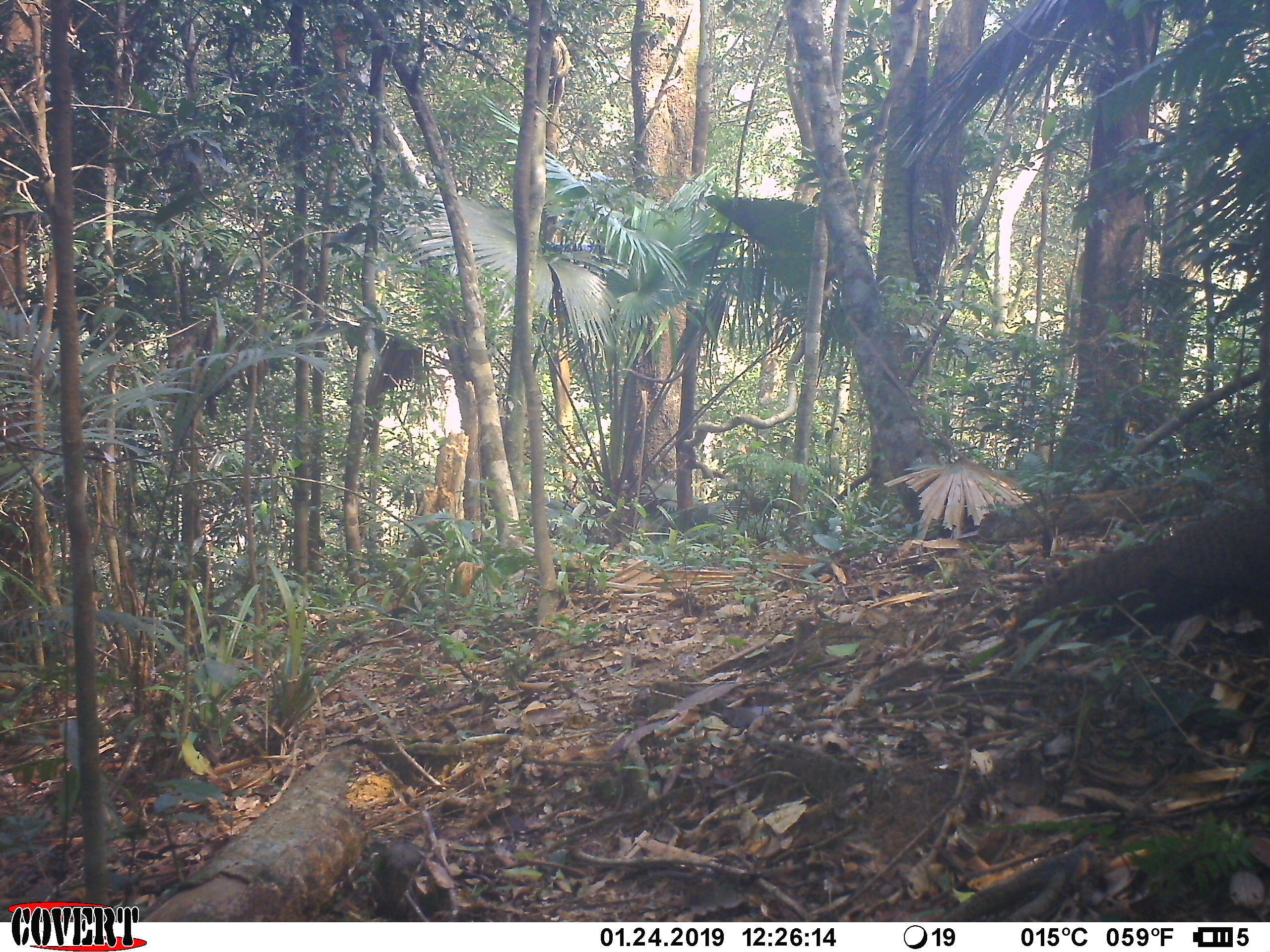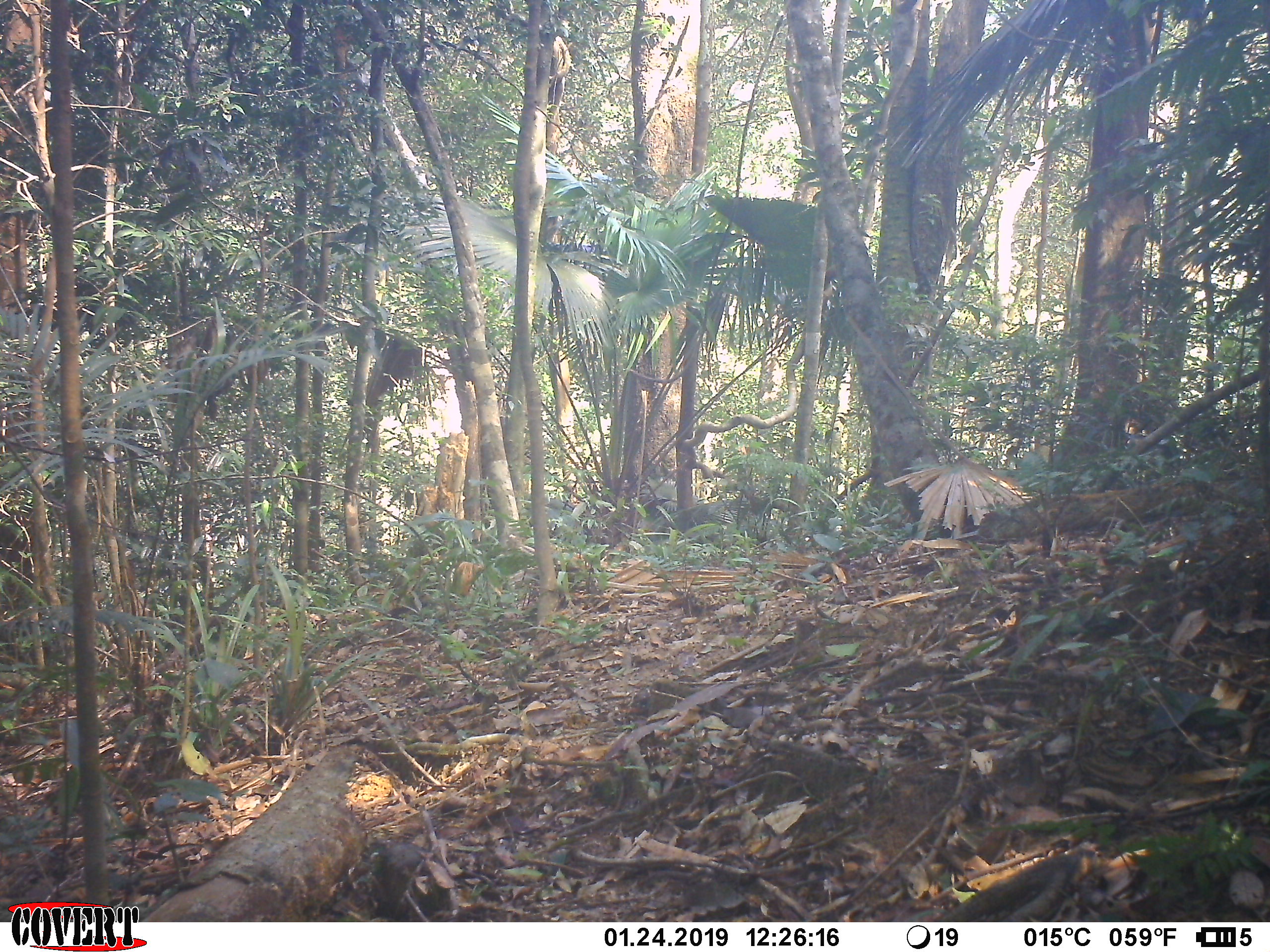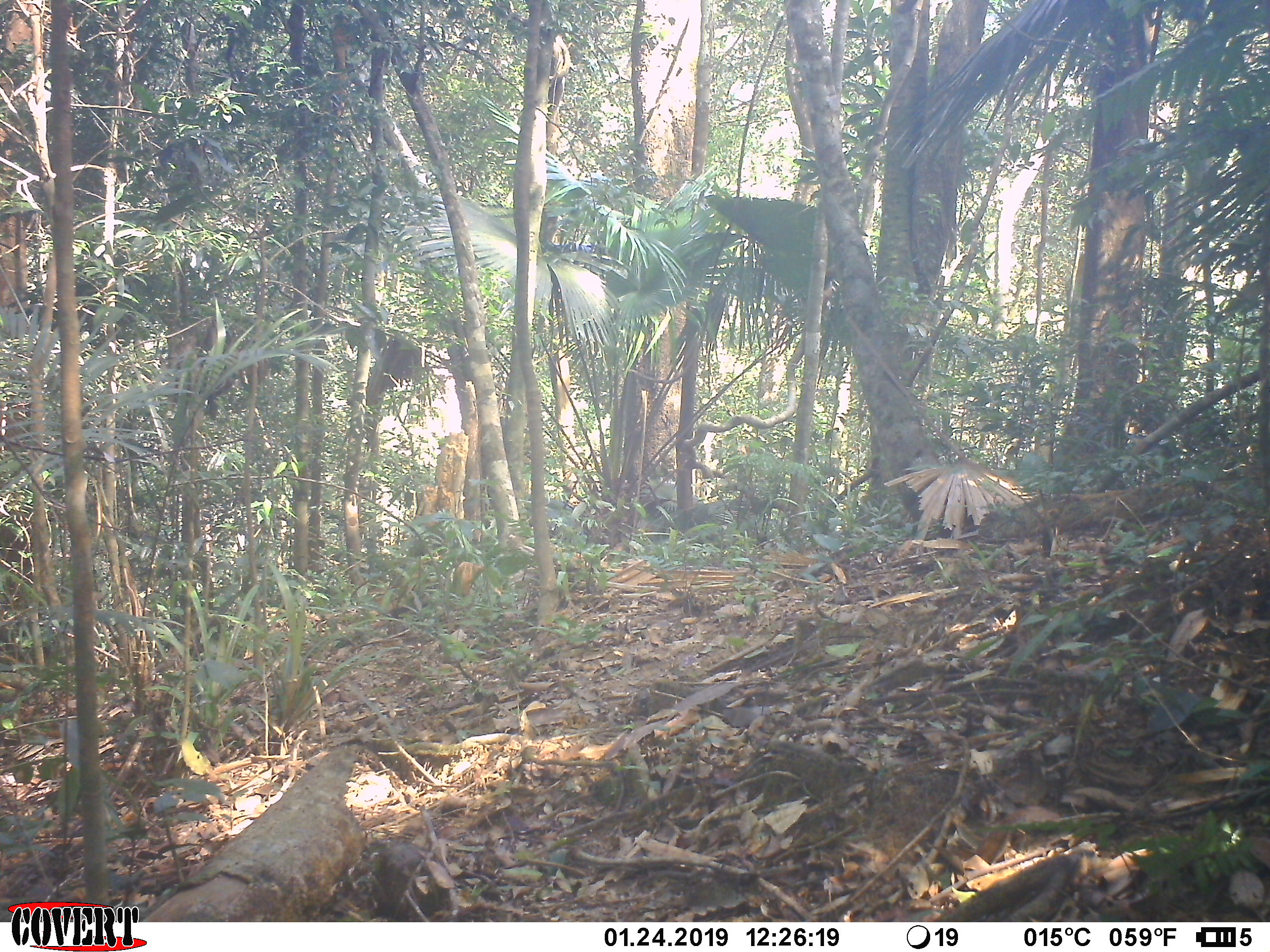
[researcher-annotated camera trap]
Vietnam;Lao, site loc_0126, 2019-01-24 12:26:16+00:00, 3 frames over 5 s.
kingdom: Animalia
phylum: Chordata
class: Aves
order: Galliformes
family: Phasianidae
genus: Rheinardia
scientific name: Rheinardia ocellata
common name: crested argus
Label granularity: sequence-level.